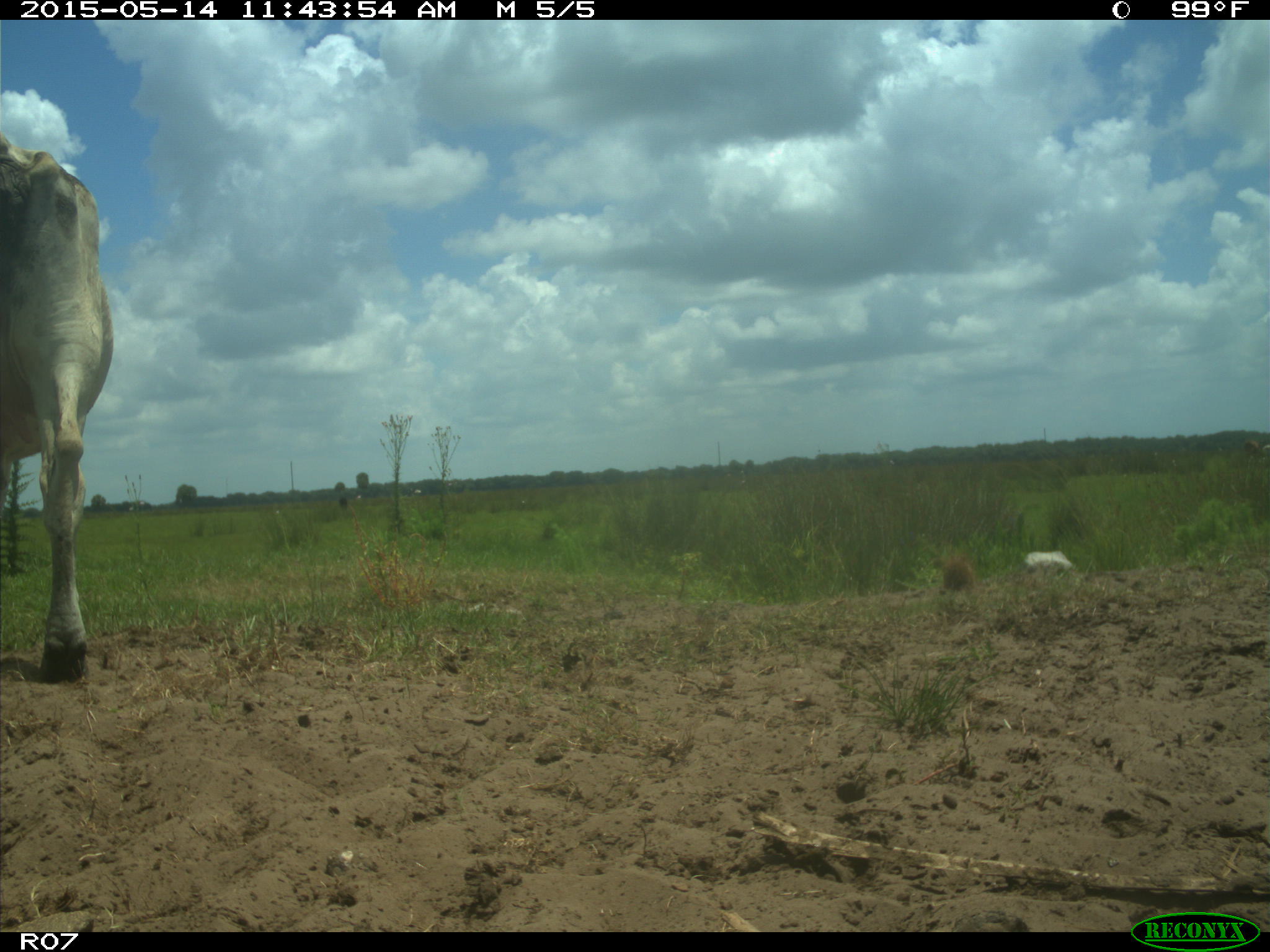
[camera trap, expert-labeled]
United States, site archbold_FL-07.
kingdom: Animalia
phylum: Chordata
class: Mammalia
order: Artiodactyla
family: Bovidae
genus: Bos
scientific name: Bos taurus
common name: domestic cow